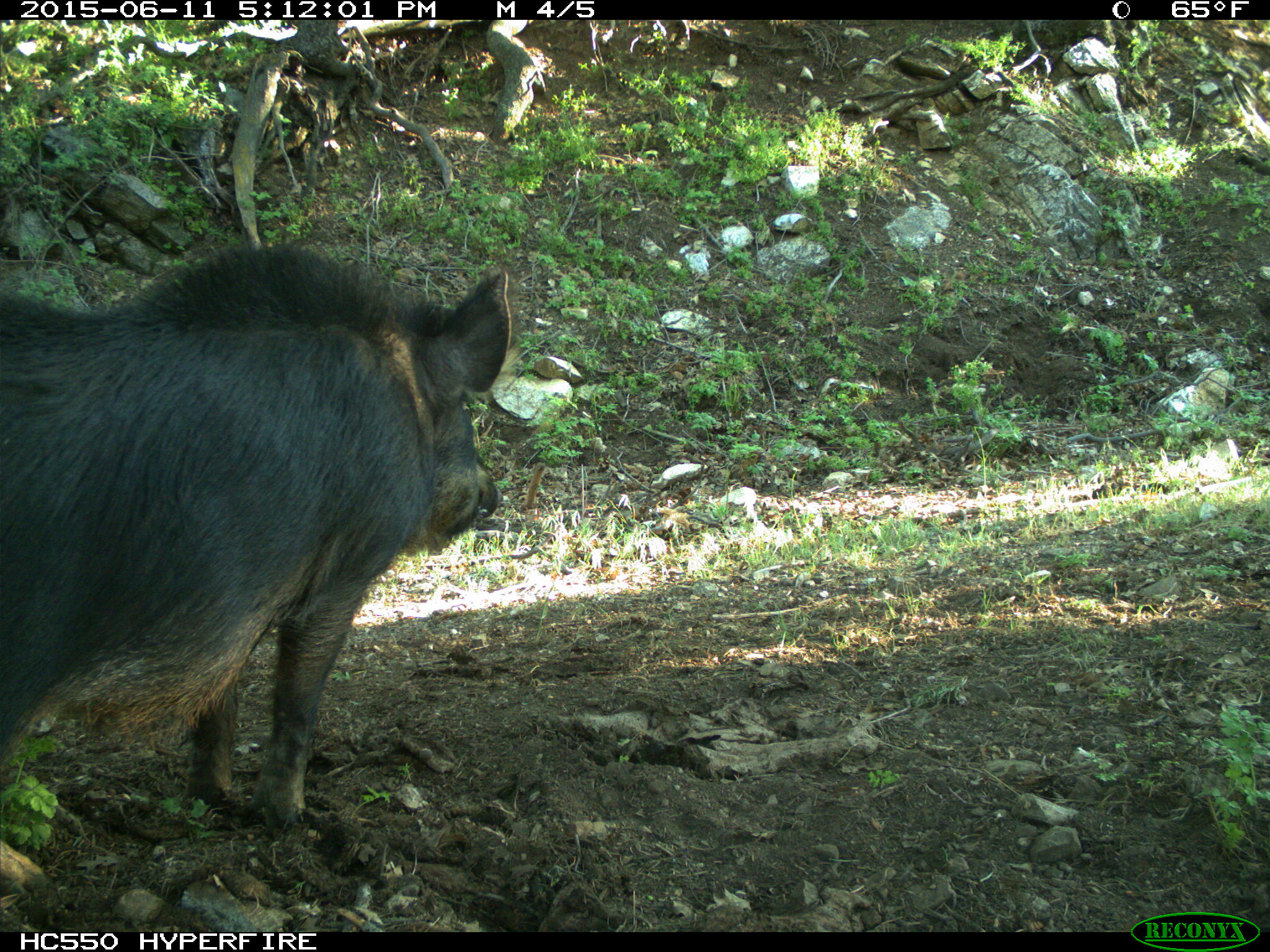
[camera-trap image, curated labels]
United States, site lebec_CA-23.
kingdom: Animalia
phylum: Chordata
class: Mammalia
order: Artiodactyla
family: Suidae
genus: Sus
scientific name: Sus scrofa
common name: wild boar